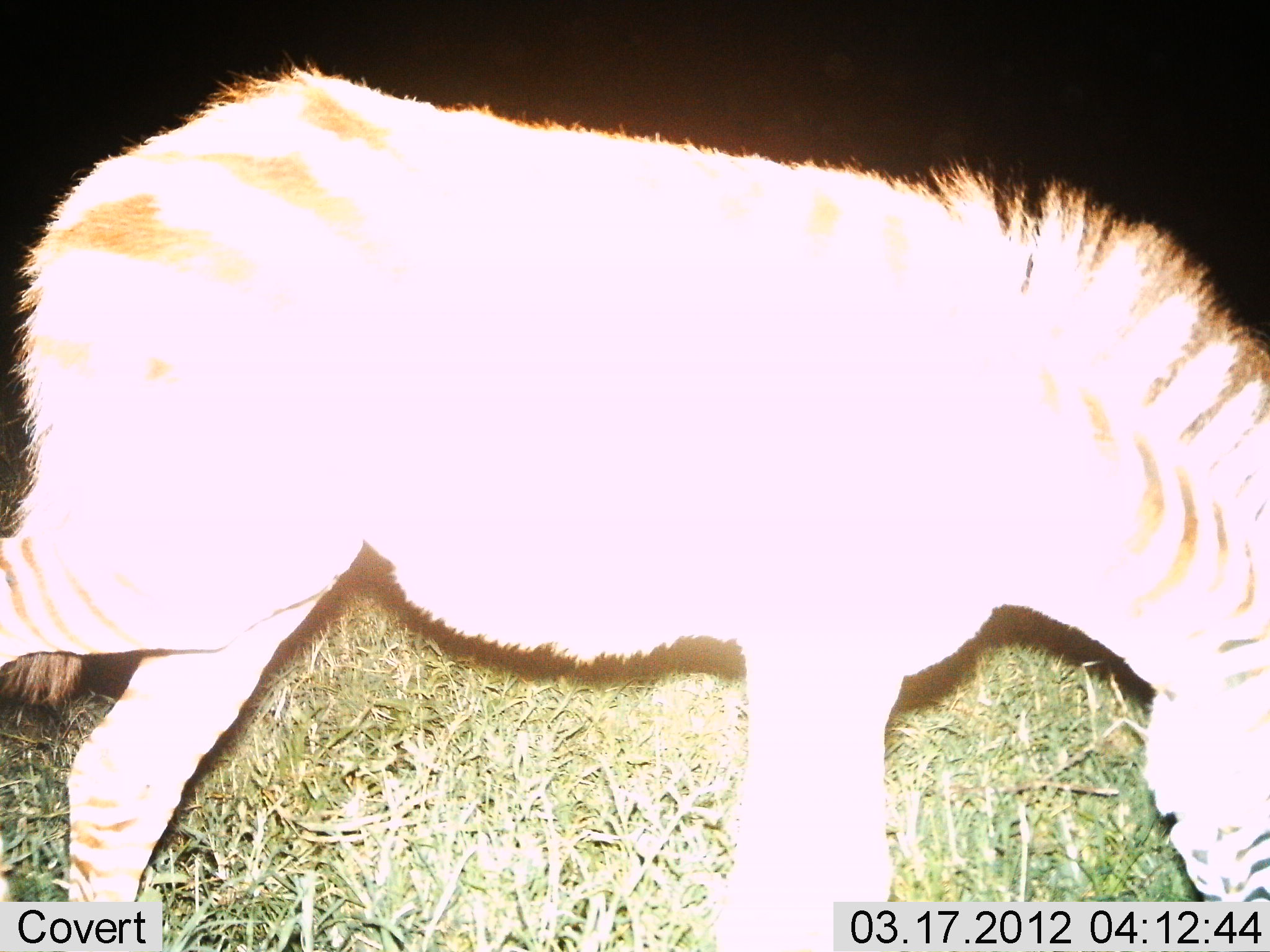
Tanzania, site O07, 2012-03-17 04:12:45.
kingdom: Animalia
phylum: Chordata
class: Mammalia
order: Perissodactyla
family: Equidae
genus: Equus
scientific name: Equus quagga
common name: plains zebra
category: zebra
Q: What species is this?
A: Zebra (plains zebra) (Equus quagga).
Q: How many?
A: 1.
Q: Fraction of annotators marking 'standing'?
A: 21%.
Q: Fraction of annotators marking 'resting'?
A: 0%.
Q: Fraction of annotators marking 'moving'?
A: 21%.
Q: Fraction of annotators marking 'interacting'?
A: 0%.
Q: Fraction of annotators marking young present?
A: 5%.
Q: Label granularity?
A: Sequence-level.